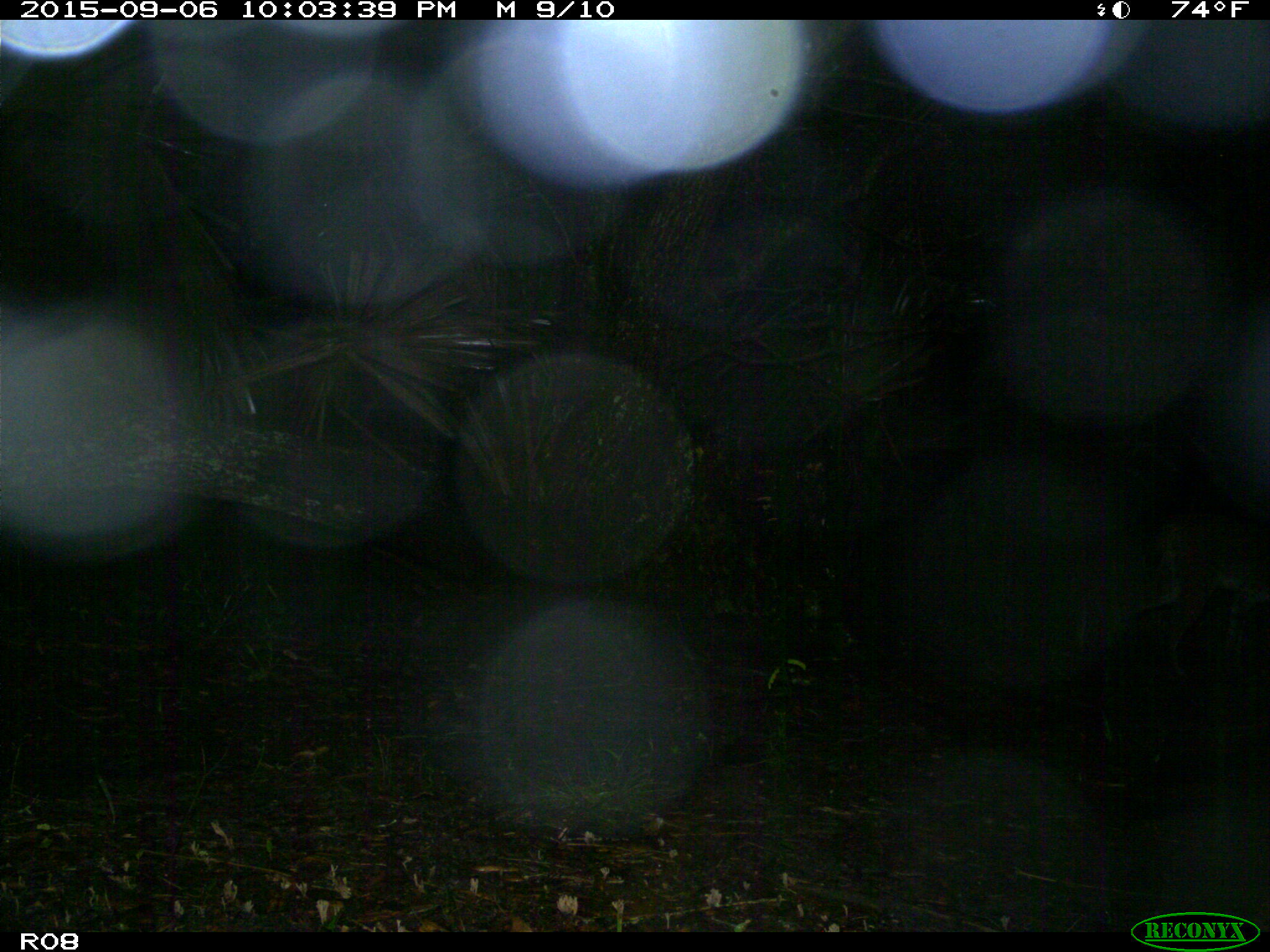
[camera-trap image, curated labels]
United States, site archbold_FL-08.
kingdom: Animalia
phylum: Chordata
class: Mammalia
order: Carnivora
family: Felidae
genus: Lynx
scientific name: Lynx rufus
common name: bobcat